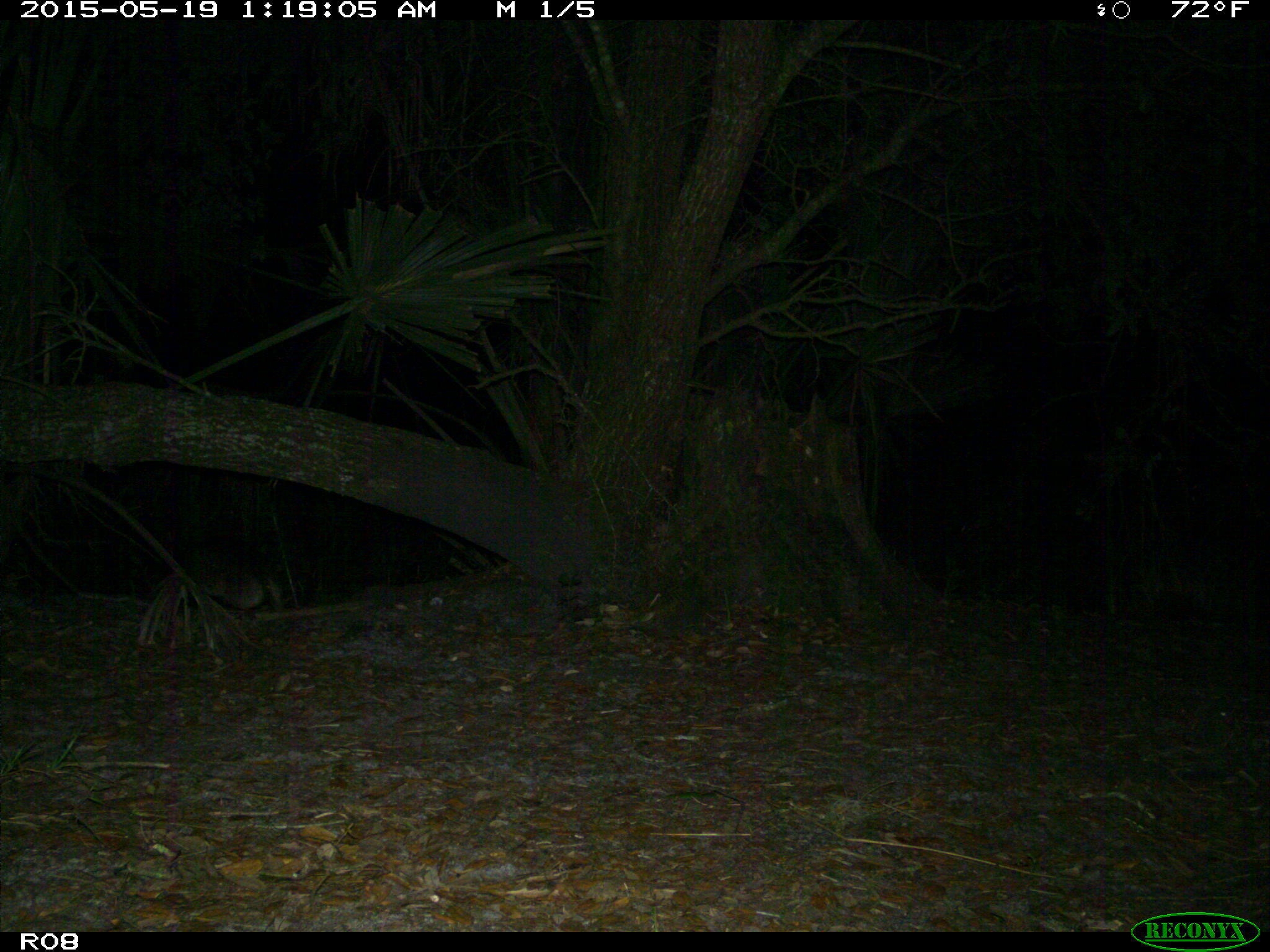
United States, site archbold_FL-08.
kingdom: Animalia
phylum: Chordata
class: Mammalia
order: Cingulata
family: Dasypodidae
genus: Dasypus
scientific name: Dasypus novemcinctus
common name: nine-banded armadillo